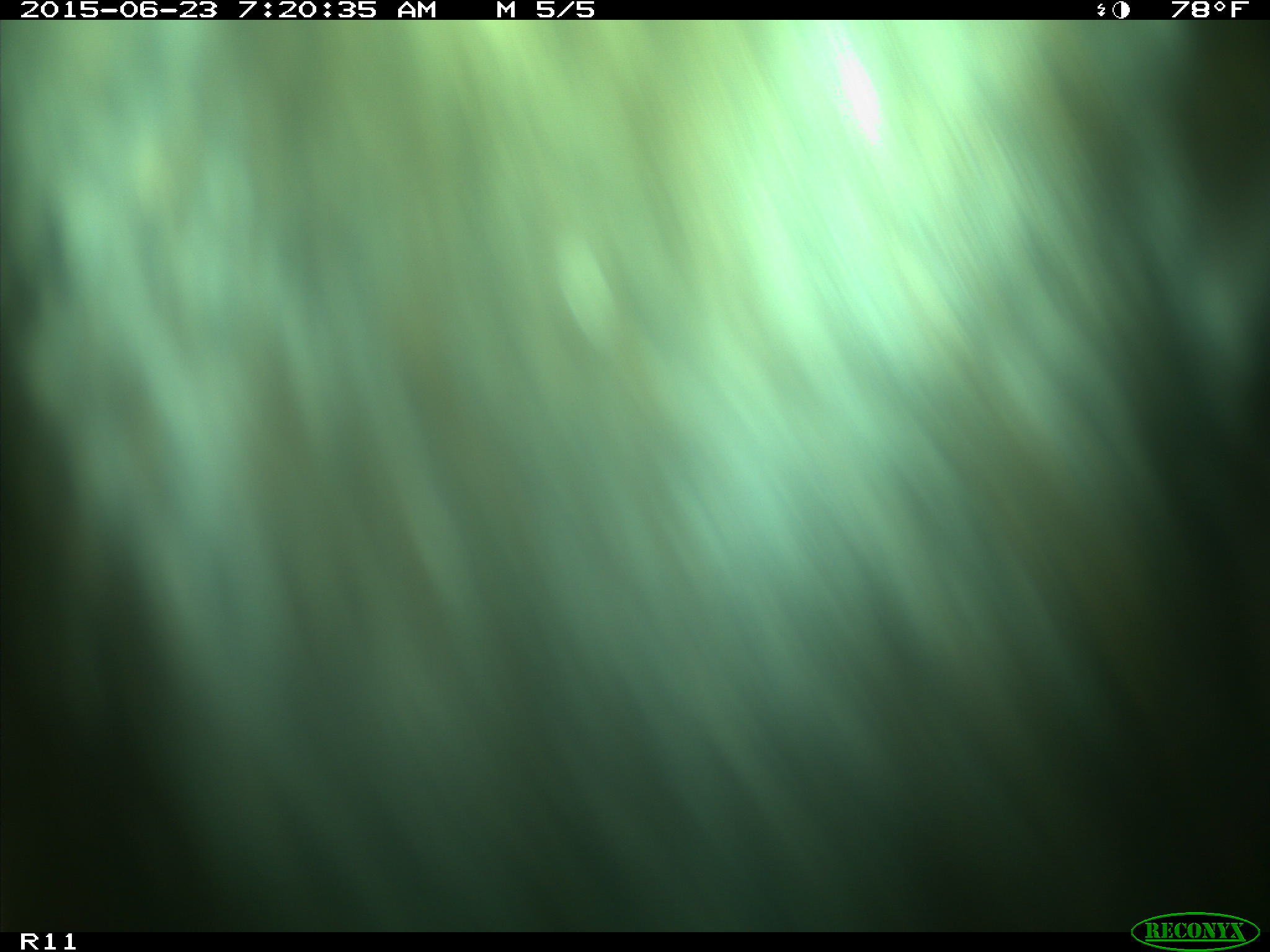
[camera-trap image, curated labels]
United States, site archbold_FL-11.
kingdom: Animalia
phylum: Chordata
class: Mammalia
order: Artiodactyla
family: Bovidae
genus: Bos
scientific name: Bos taurus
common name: domestic cow